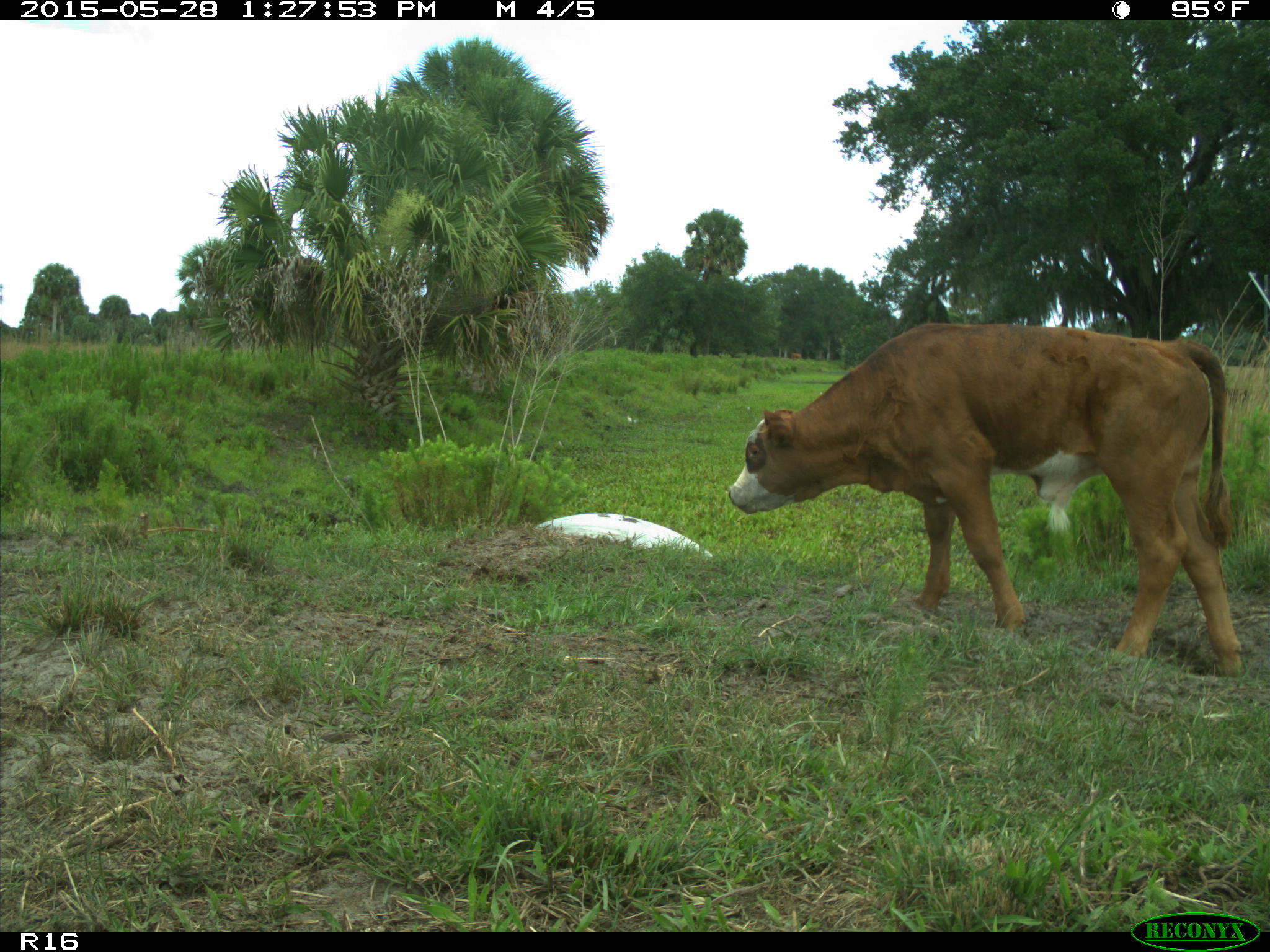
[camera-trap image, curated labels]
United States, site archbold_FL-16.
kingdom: Animalia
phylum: Chordata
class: Mammalia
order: Artiodactyla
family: Bovidae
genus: Bos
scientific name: Bos taurus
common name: domestic cow